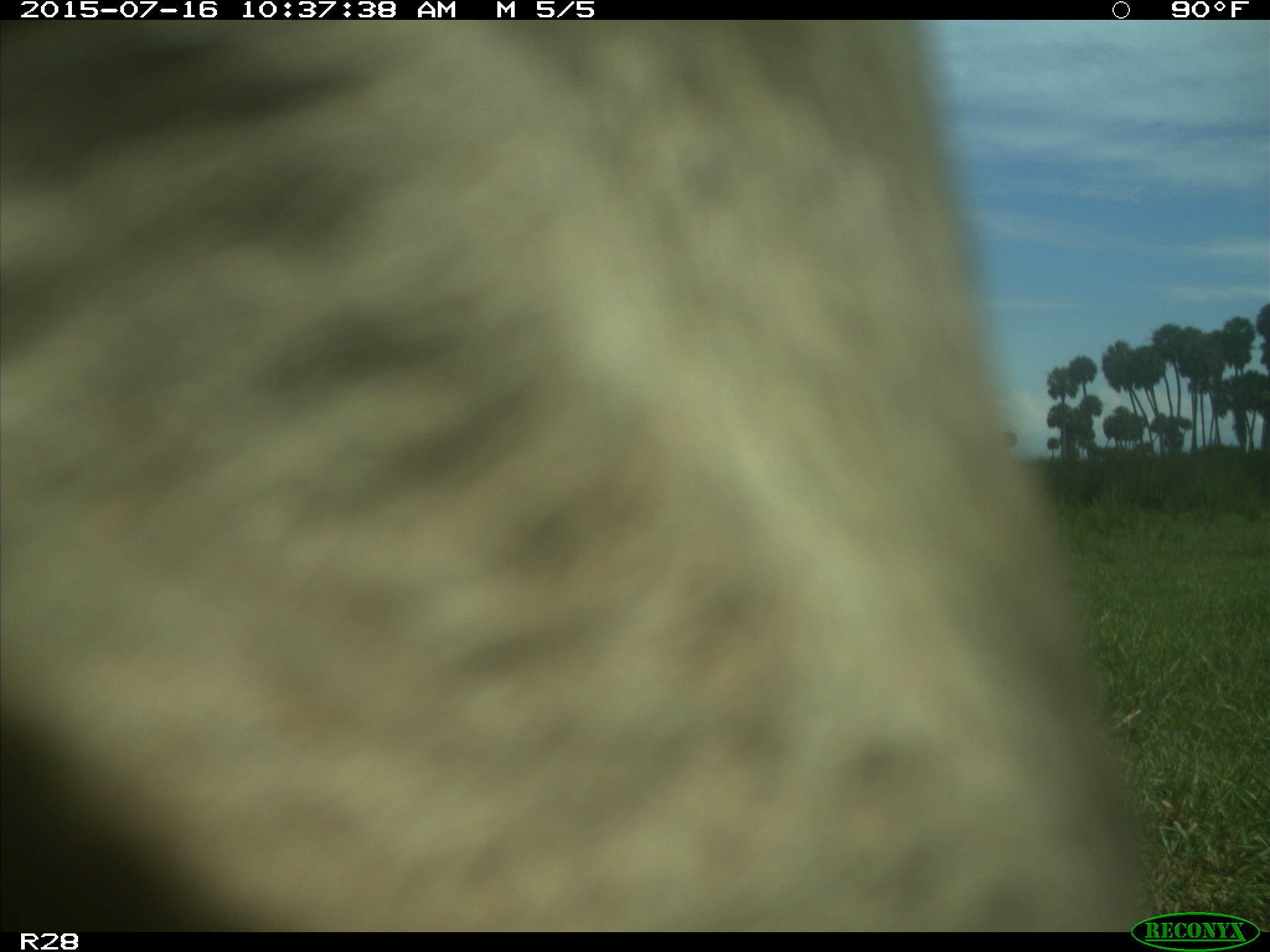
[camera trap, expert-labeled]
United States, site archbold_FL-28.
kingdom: Animalia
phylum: Chordata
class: Mammalia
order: Artiodactyla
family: Bovidae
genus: Bos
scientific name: Bos taurus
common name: domestic cow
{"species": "Bos taurus (domestic cow)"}